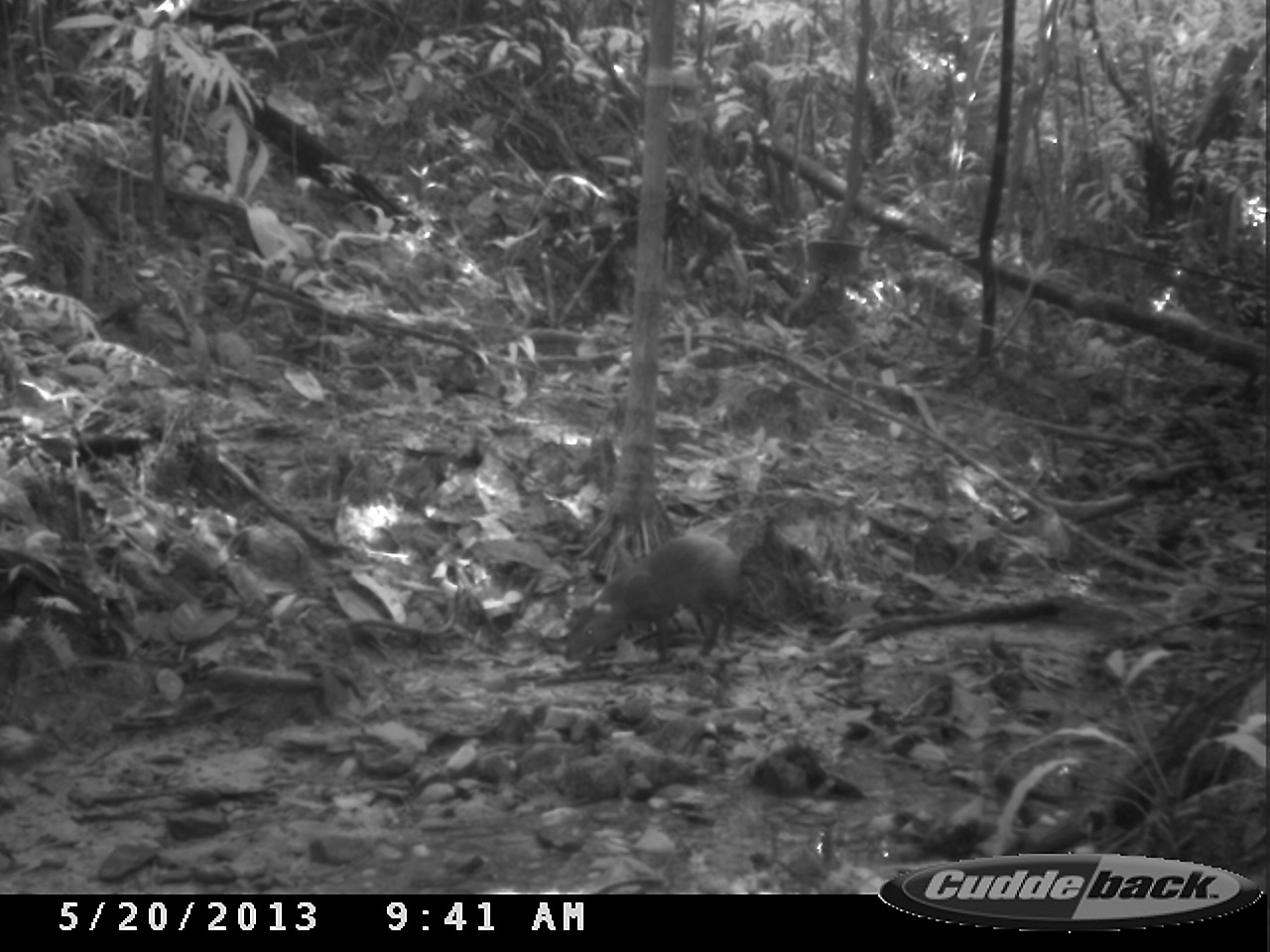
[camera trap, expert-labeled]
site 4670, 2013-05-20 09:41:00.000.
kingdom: Animalia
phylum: Chordata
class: Mammalia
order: Rodentia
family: Dasyproctidae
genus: Dasyprocta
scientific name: Dasyprocta leporina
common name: red-rumped agouti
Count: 1.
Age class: adult.